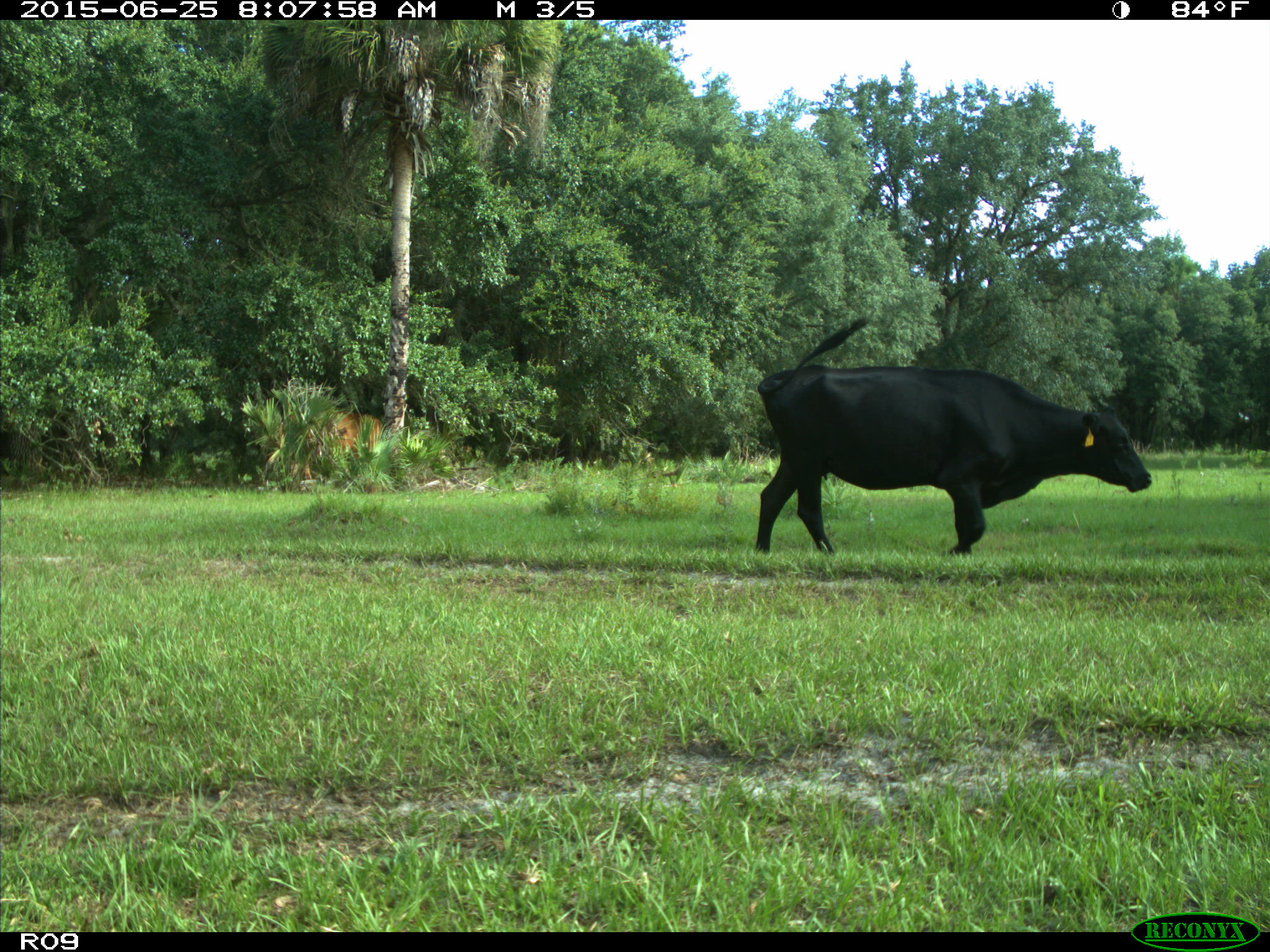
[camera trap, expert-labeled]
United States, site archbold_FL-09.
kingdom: Animalia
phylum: Chordata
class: Mammalia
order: Artiodactyla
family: Bovidae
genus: Bos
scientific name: Bos taurus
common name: domestic cow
Bos taurus (domestic cow).